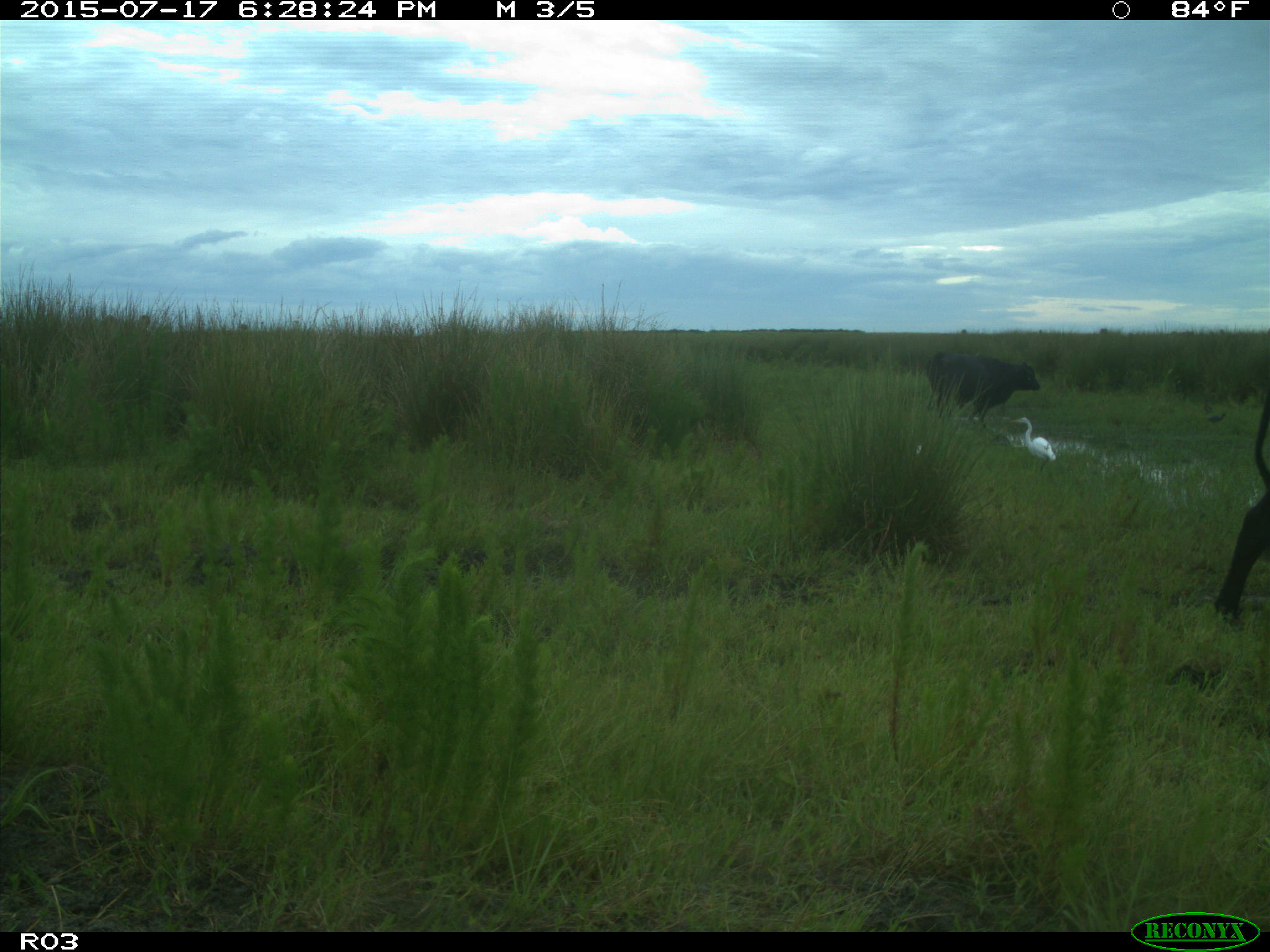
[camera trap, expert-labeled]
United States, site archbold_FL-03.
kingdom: Animalia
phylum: Chordata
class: Mammalia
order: Artiodactyla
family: Bovidae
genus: Bos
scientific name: Bos taurus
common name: domestic cow